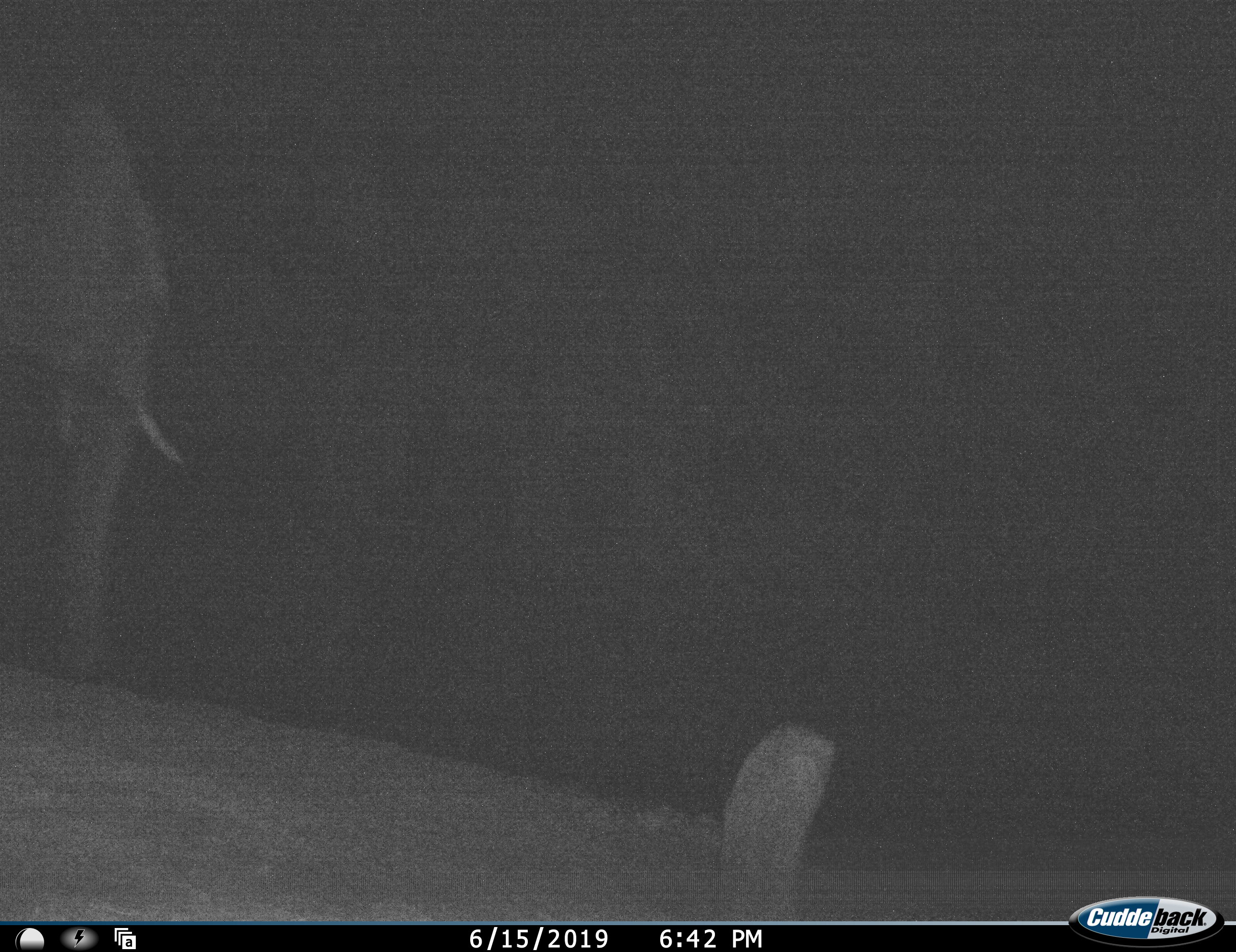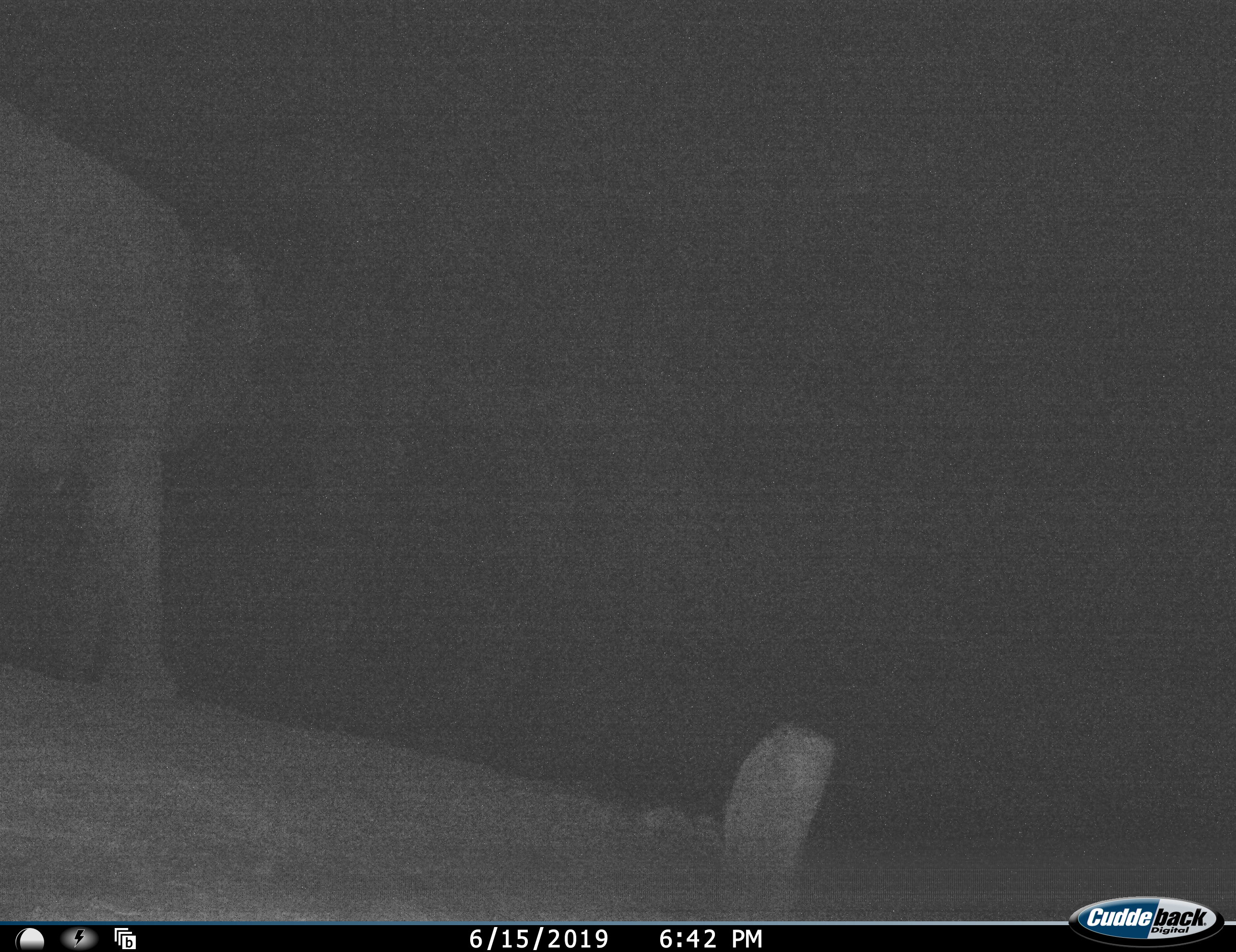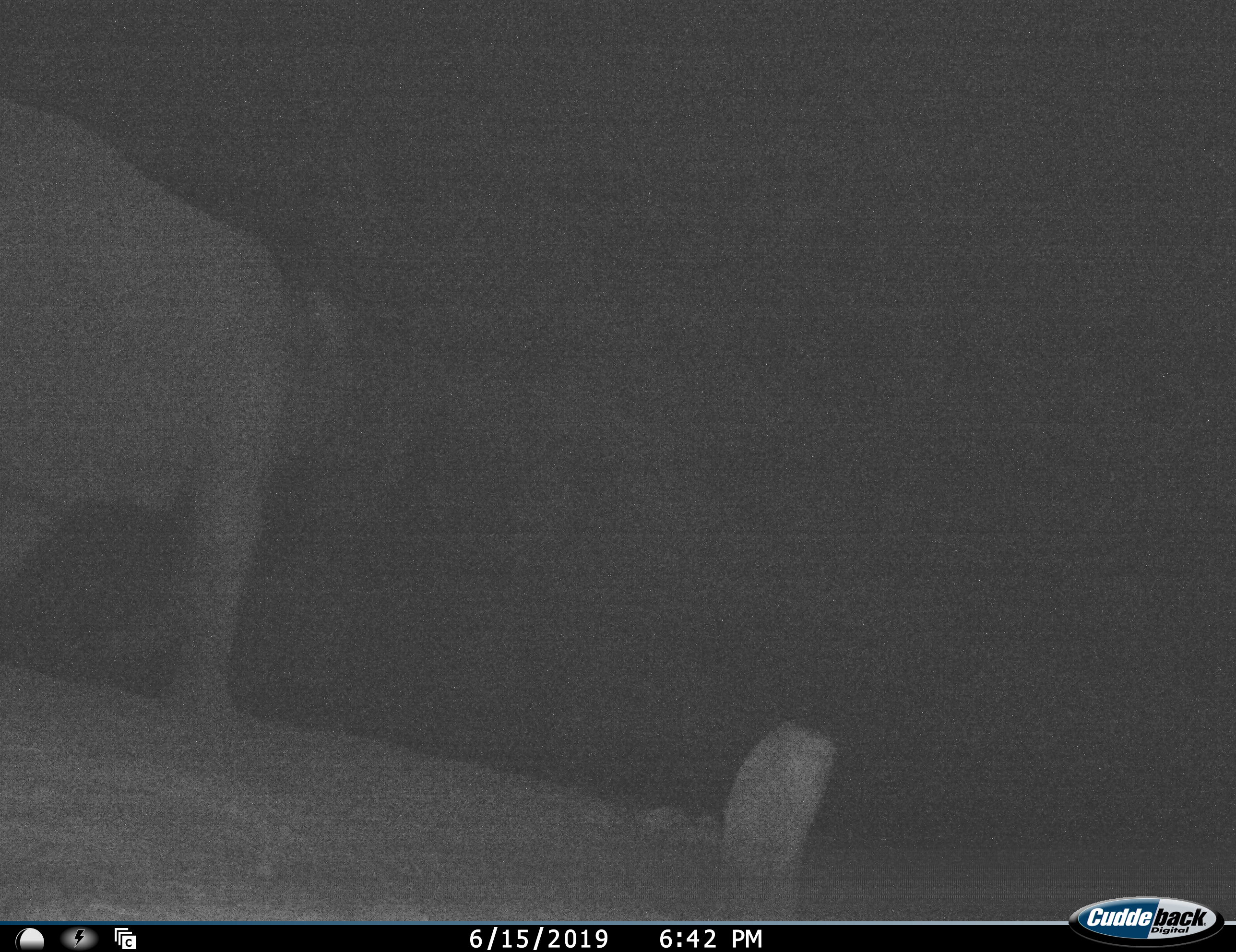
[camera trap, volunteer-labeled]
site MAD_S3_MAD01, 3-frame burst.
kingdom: Animalia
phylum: Chordata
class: Mammalia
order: Proboscidea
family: Elephantidae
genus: Loxodonta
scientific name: Loxodonta africana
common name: african bush elephant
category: elephant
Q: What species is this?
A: Elephant (african bush elephant) (Loxodonta africana).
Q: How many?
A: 1.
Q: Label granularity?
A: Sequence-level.